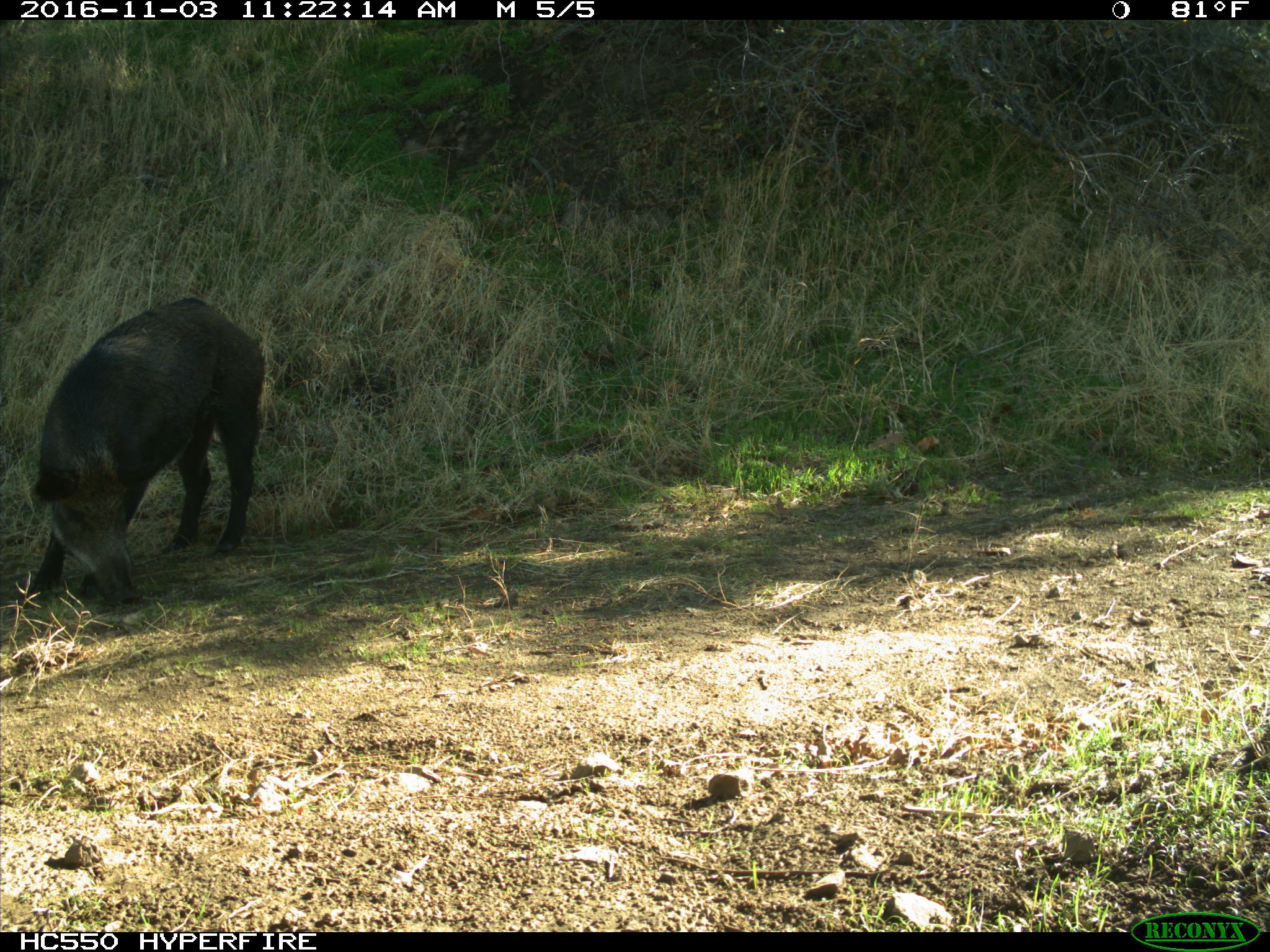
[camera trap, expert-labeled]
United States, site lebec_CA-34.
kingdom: Animalia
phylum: Chordata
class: Mammalia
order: Artiodactyla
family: Suidae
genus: Sus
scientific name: Sus scrofa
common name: wild boar